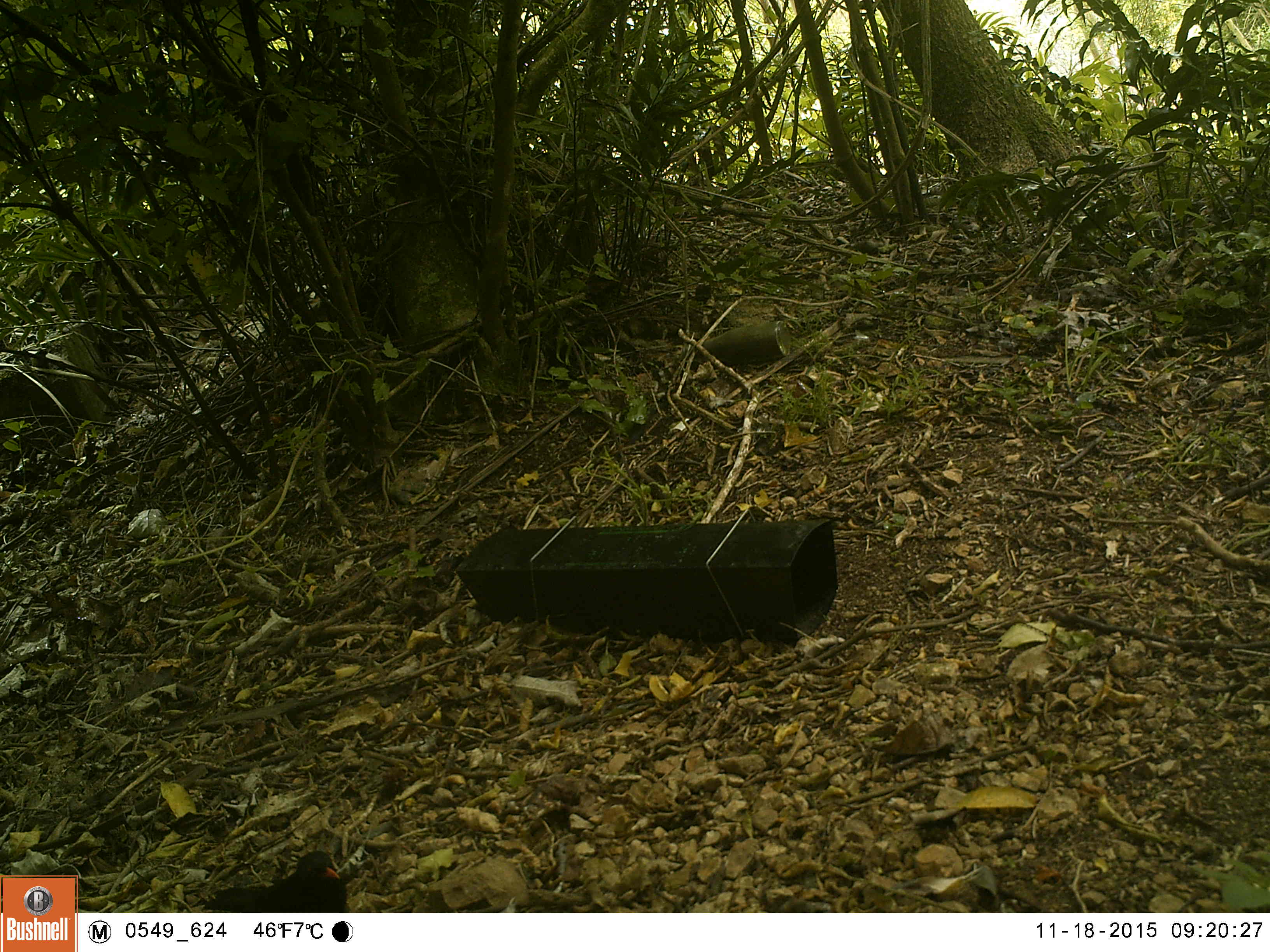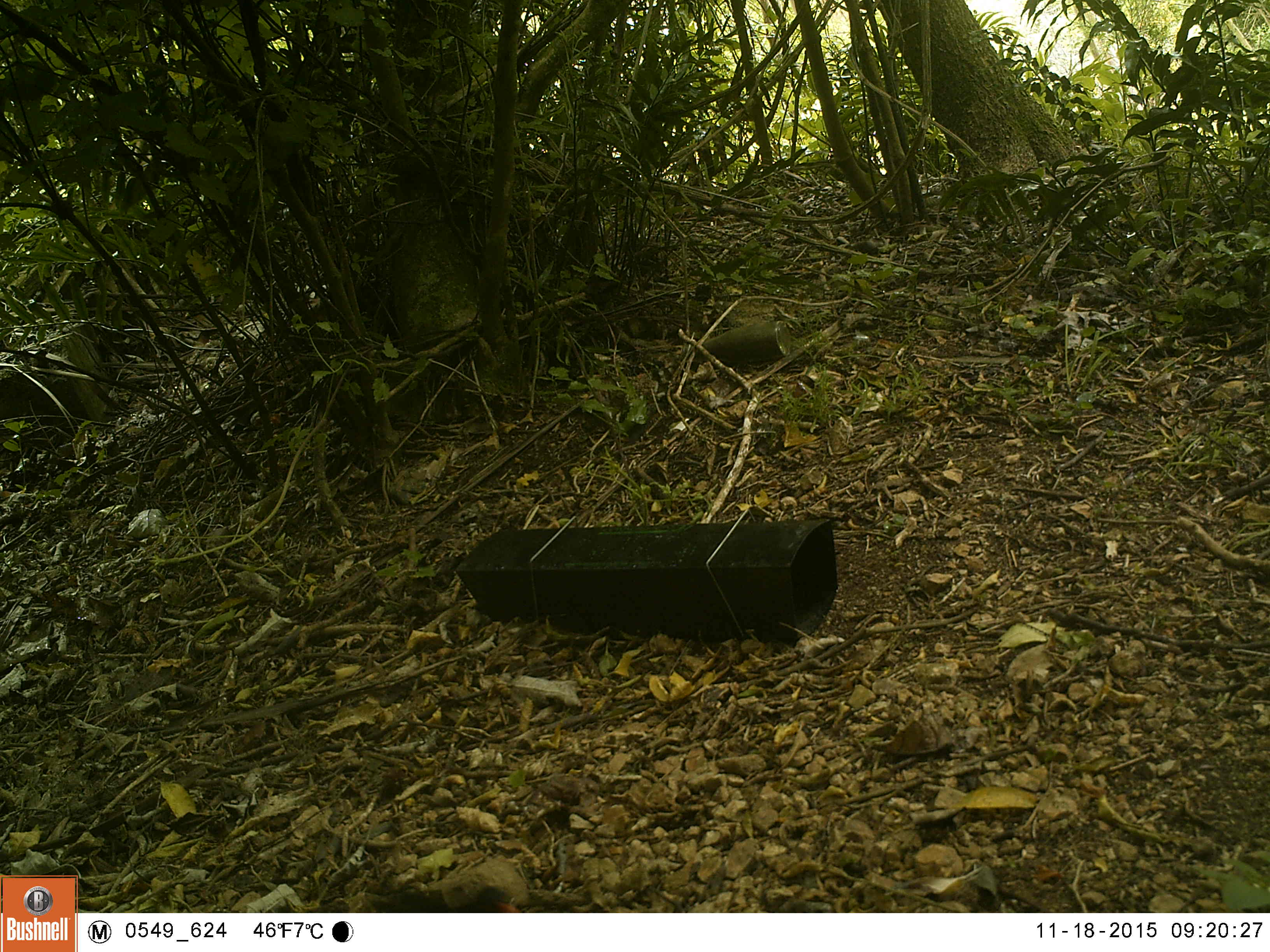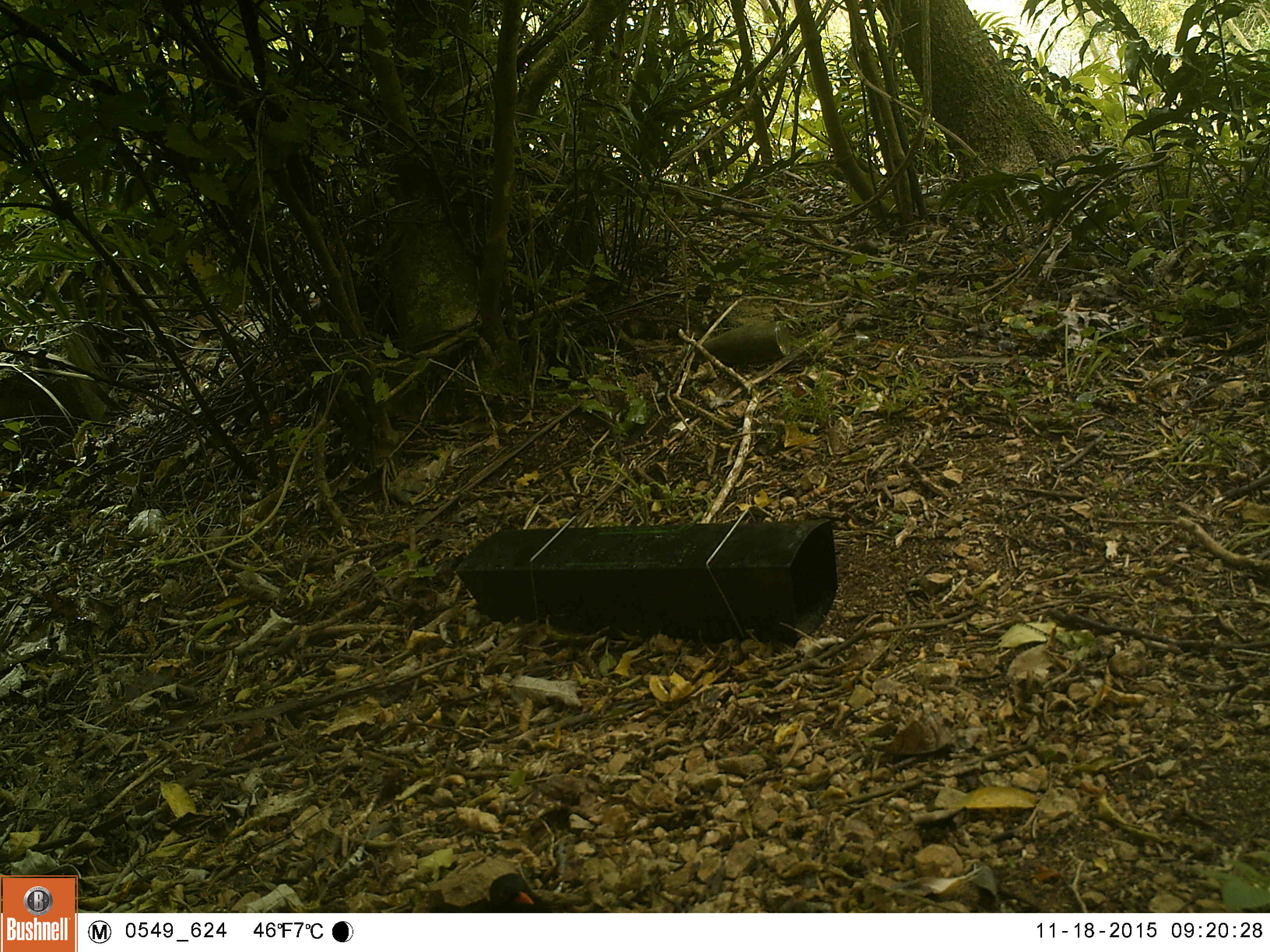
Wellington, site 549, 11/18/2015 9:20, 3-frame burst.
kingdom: Animalia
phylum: Chordata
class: Aves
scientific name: Aves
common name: bird